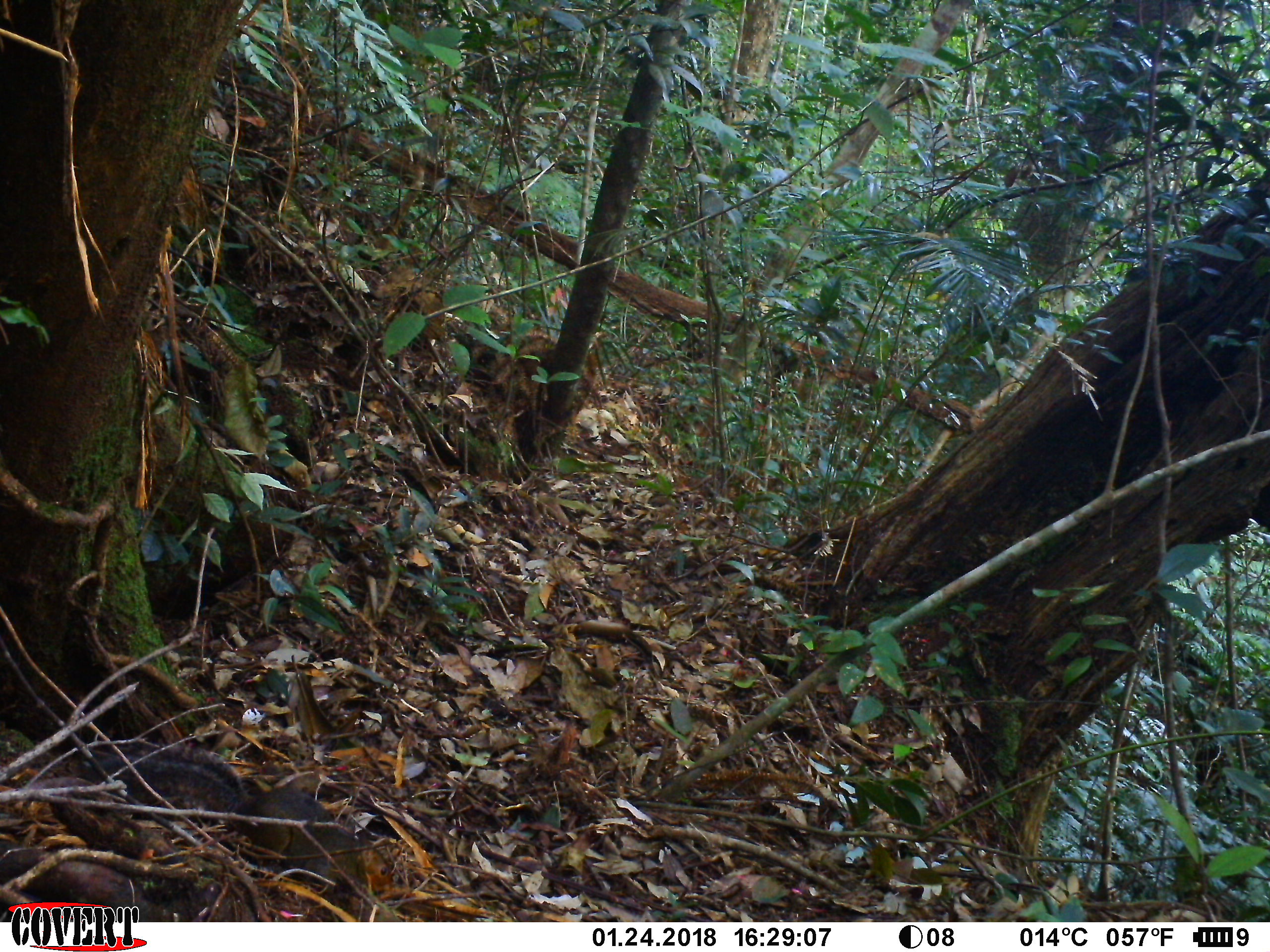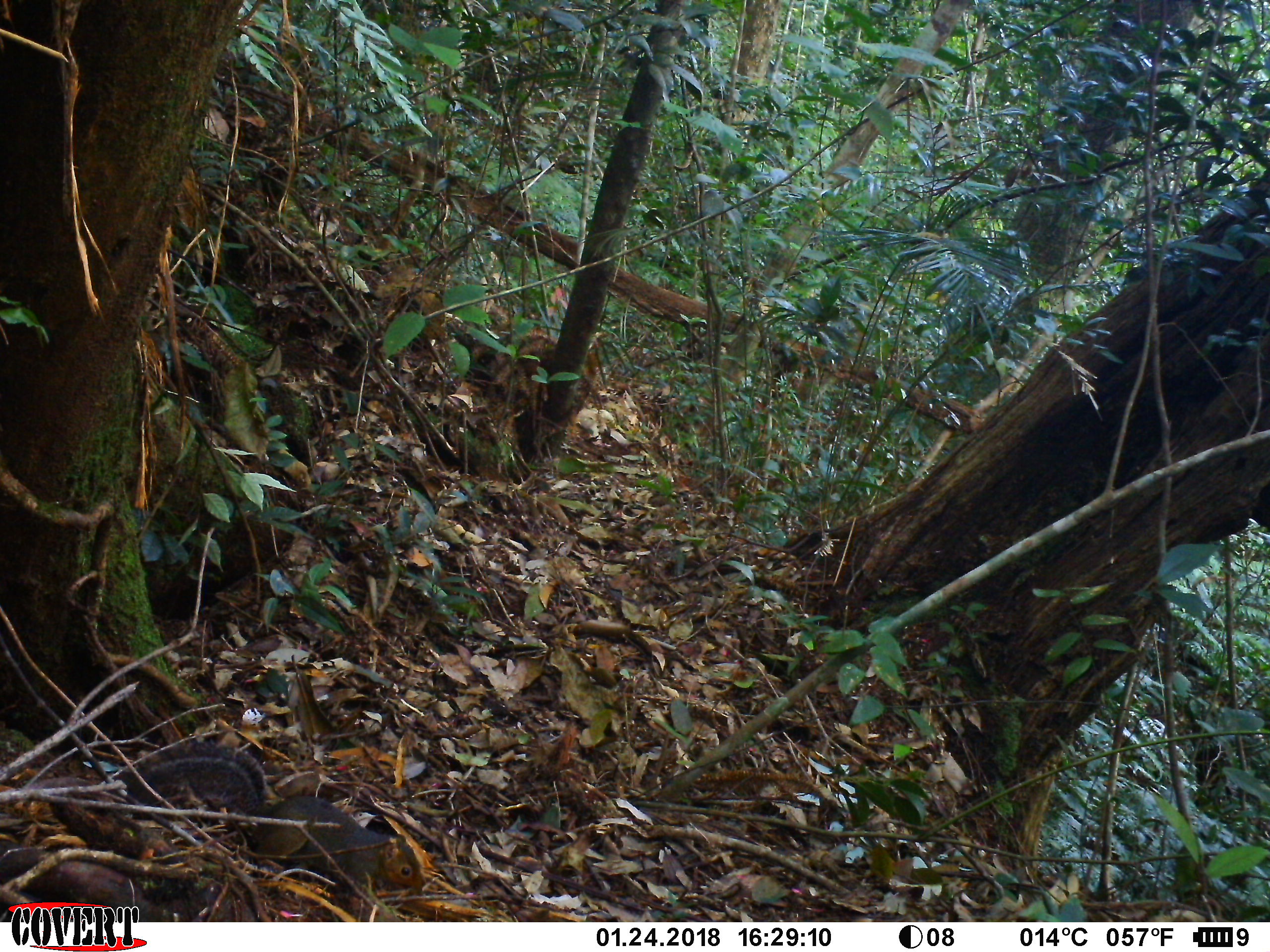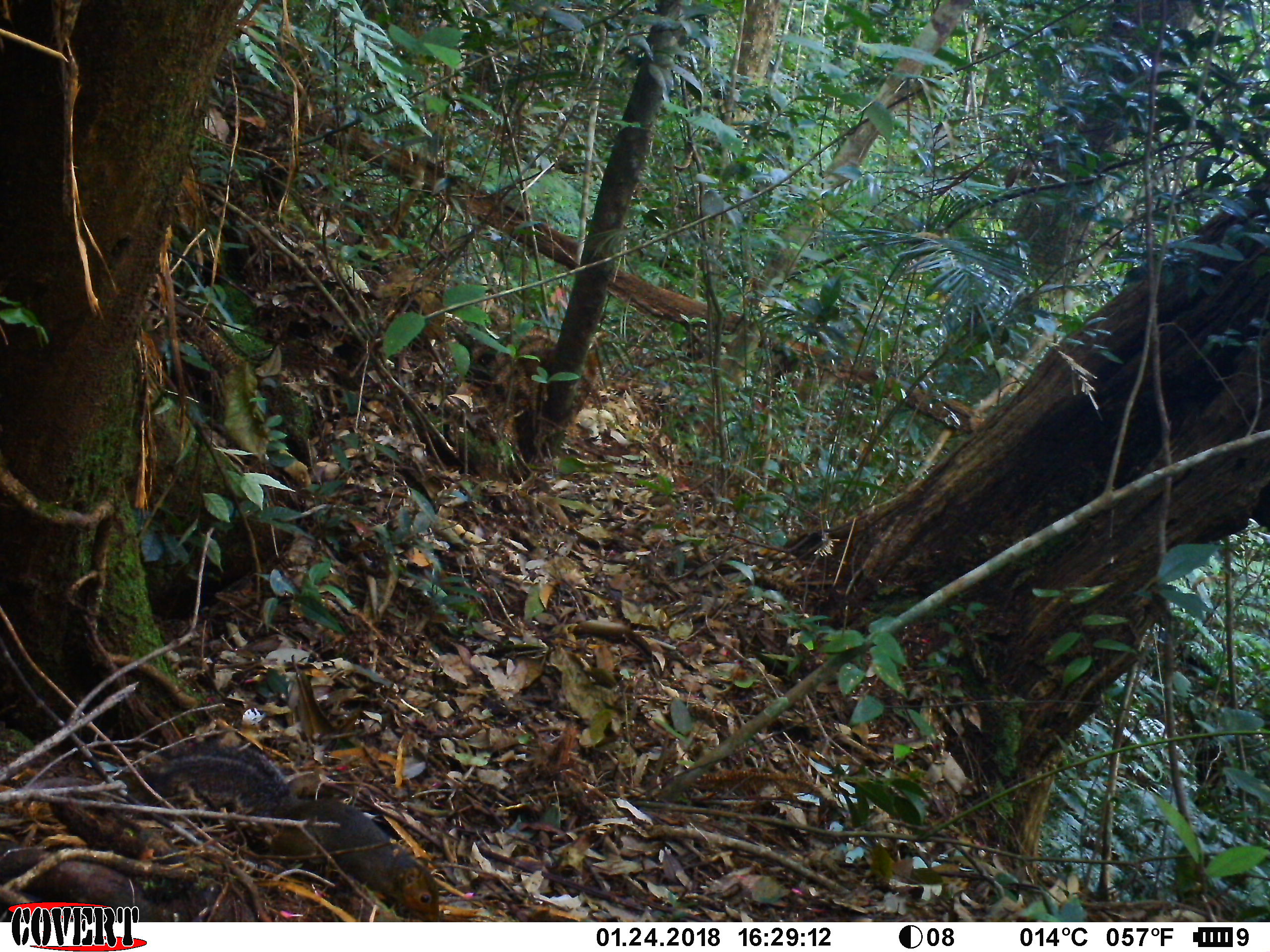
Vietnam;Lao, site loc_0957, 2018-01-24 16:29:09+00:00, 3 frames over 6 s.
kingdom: Animalia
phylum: Chordata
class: Mammalia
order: Rodentia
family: Sciuridae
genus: Dremomys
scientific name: Dremomys rufigenis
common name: red-cheeked squirrel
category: red cheeked squirrel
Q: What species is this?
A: Red cheeked squirrel (red-cheeked squirrel) (Dremomys rufigenis).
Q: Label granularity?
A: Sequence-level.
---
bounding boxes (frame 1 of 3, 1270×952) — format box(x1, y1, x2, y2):
red cheeked squirrel: box(75, 742, 398, 922)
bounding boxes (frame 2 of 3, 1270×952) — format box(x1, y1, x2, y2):
red cheeked squirrel: box(122, 739, 427, 902)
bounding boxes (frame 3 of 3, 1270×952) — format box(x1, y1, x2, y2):
red cheeked squirrel: box(157, 741, 441, 921)